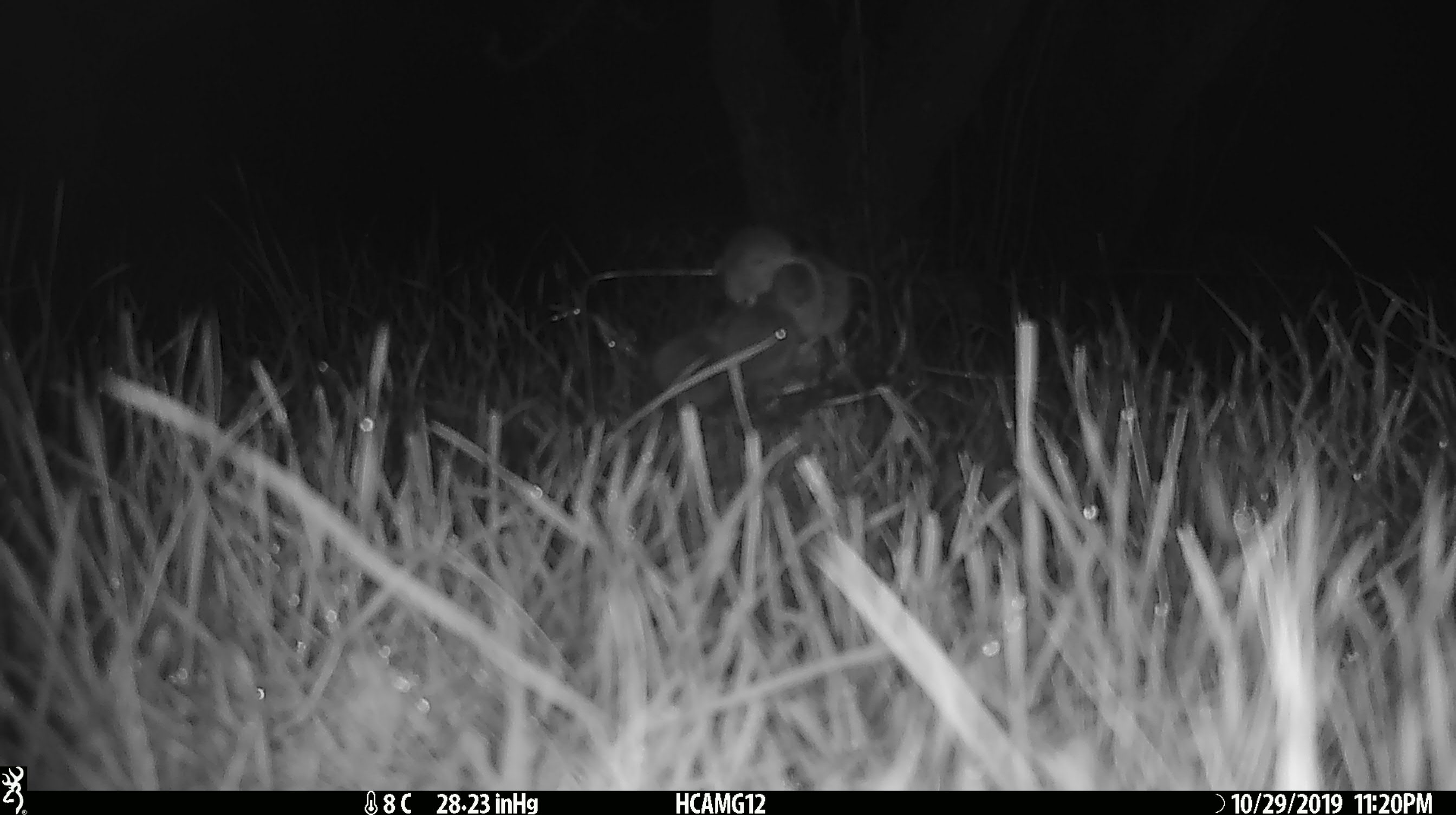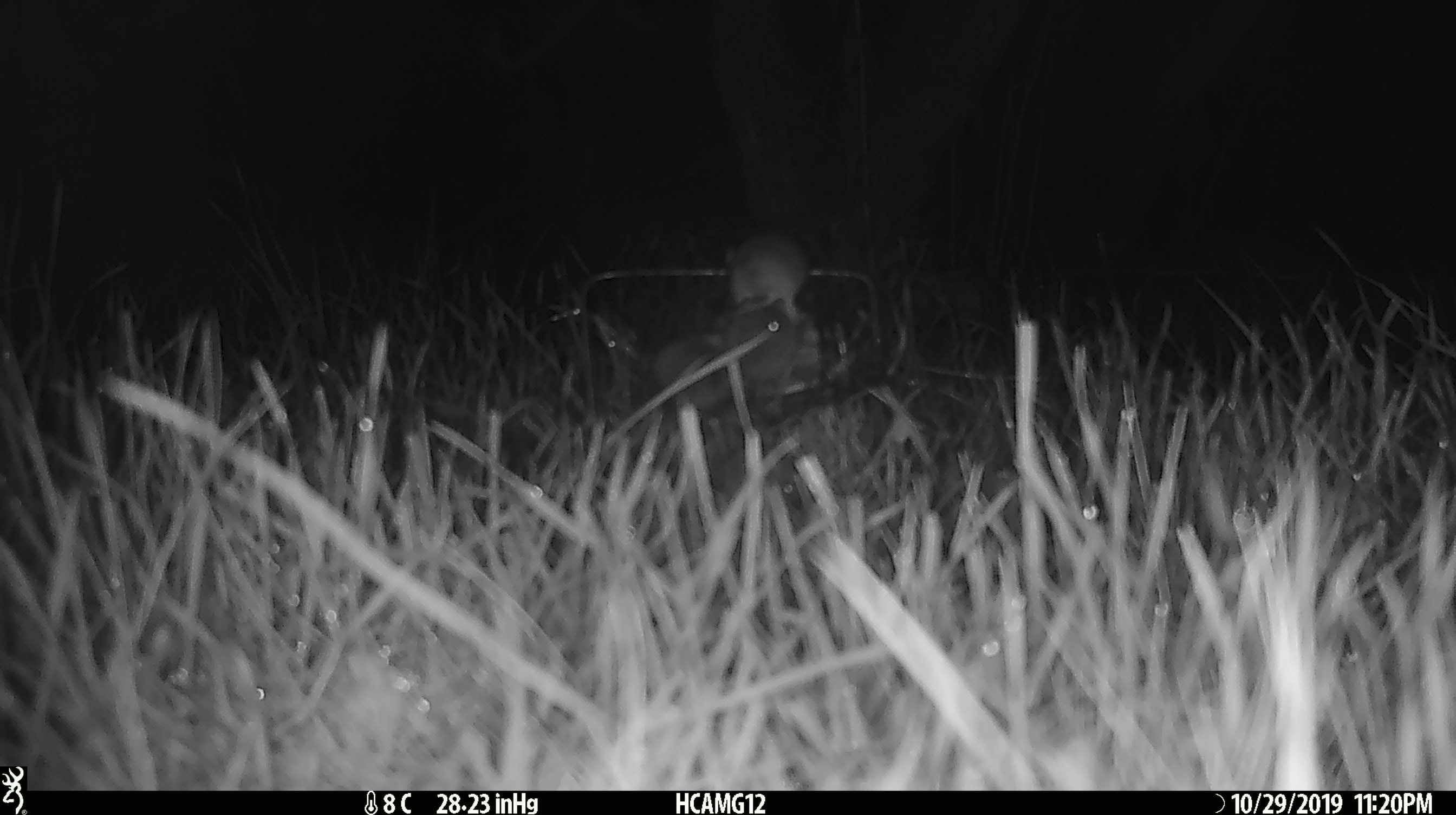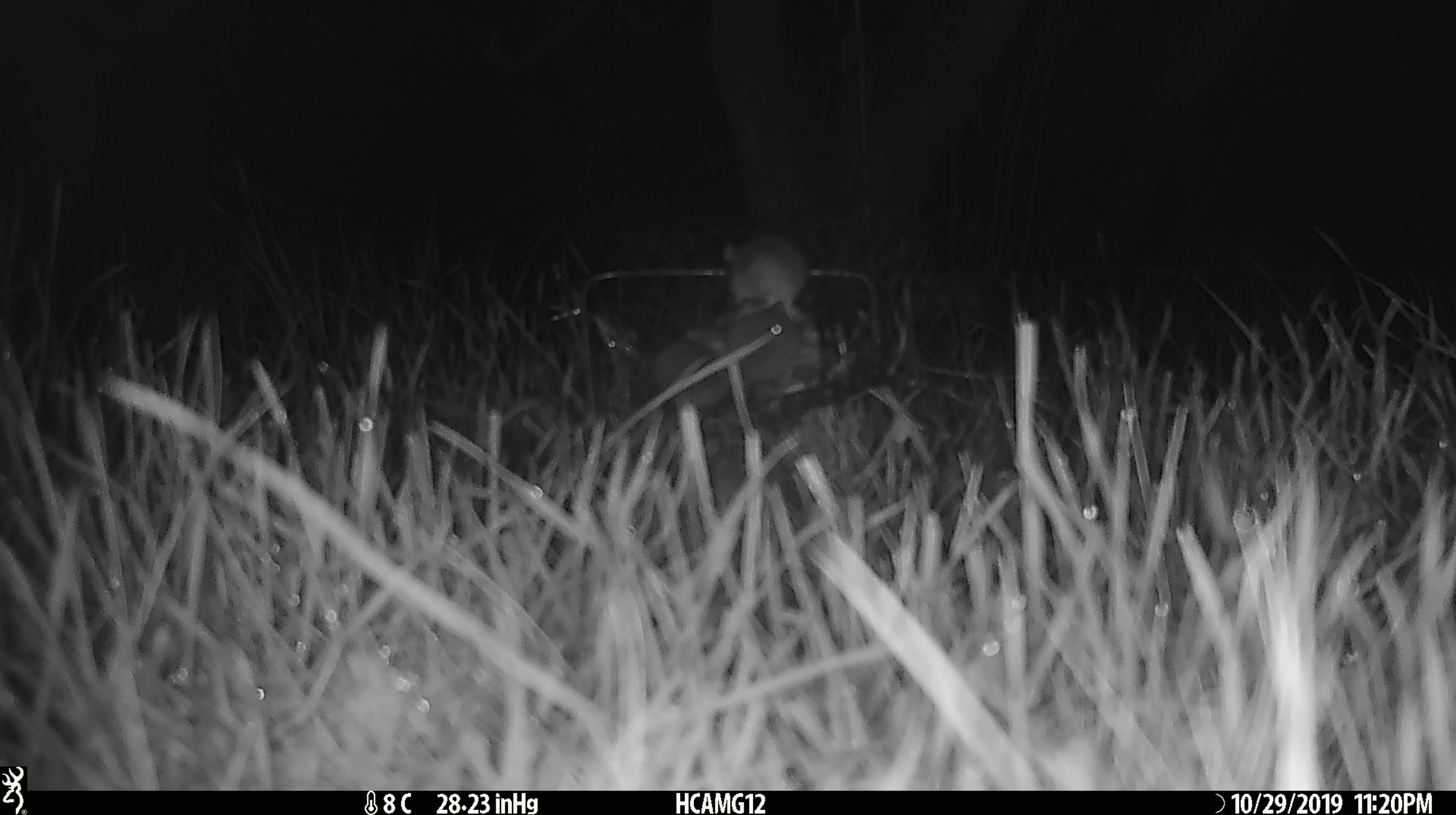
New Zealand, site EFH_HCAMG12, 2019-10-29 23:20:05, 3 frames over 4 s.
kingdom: Animalia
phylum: Chordata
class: Mammalia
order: Rodentia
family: Muridae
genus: Mus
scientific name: Mus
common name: mouse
Mouse (Mus).